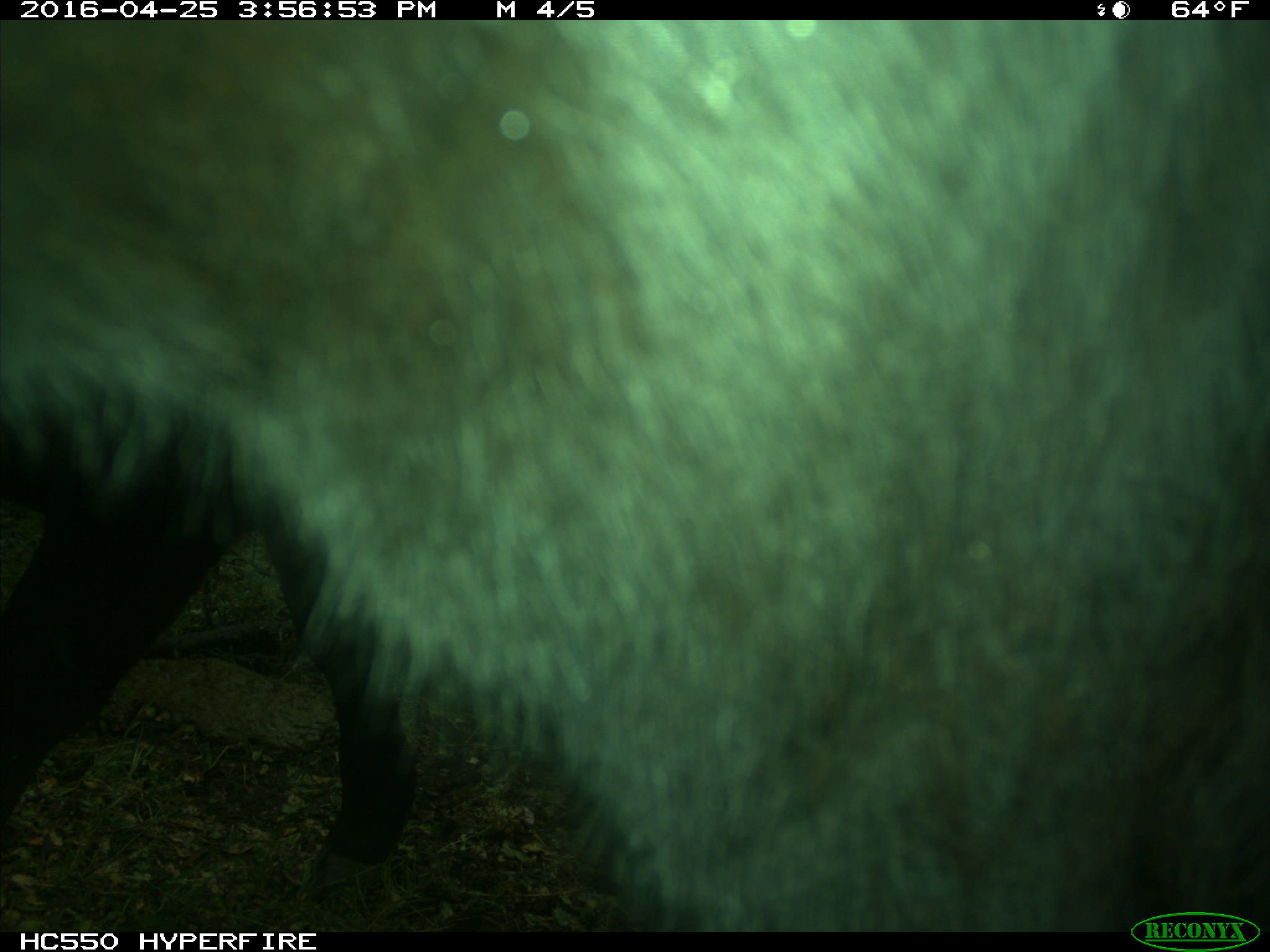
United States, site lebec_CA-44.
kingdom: Animalia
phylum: Chordata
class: Mammalia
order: Artiodactyla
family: Bovidae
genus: Bos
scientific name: Bos taurus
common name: domestic cow